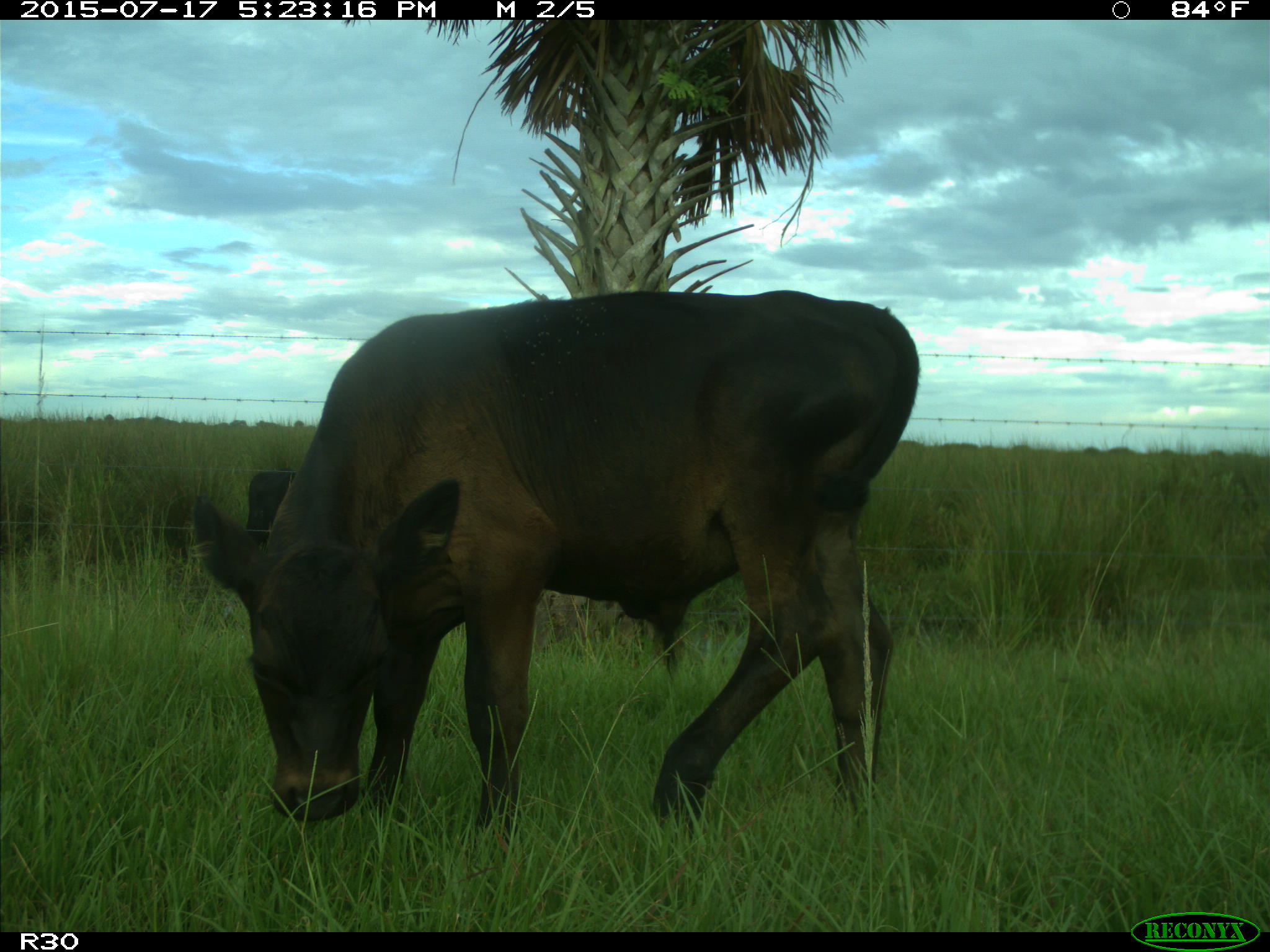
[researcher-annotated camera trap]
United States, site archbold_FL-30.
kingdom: Animalia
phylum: Chordata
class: Mammalia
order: Artiodactyla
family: Bovidae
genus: Bos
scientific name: Bos taurus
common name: domestic cow